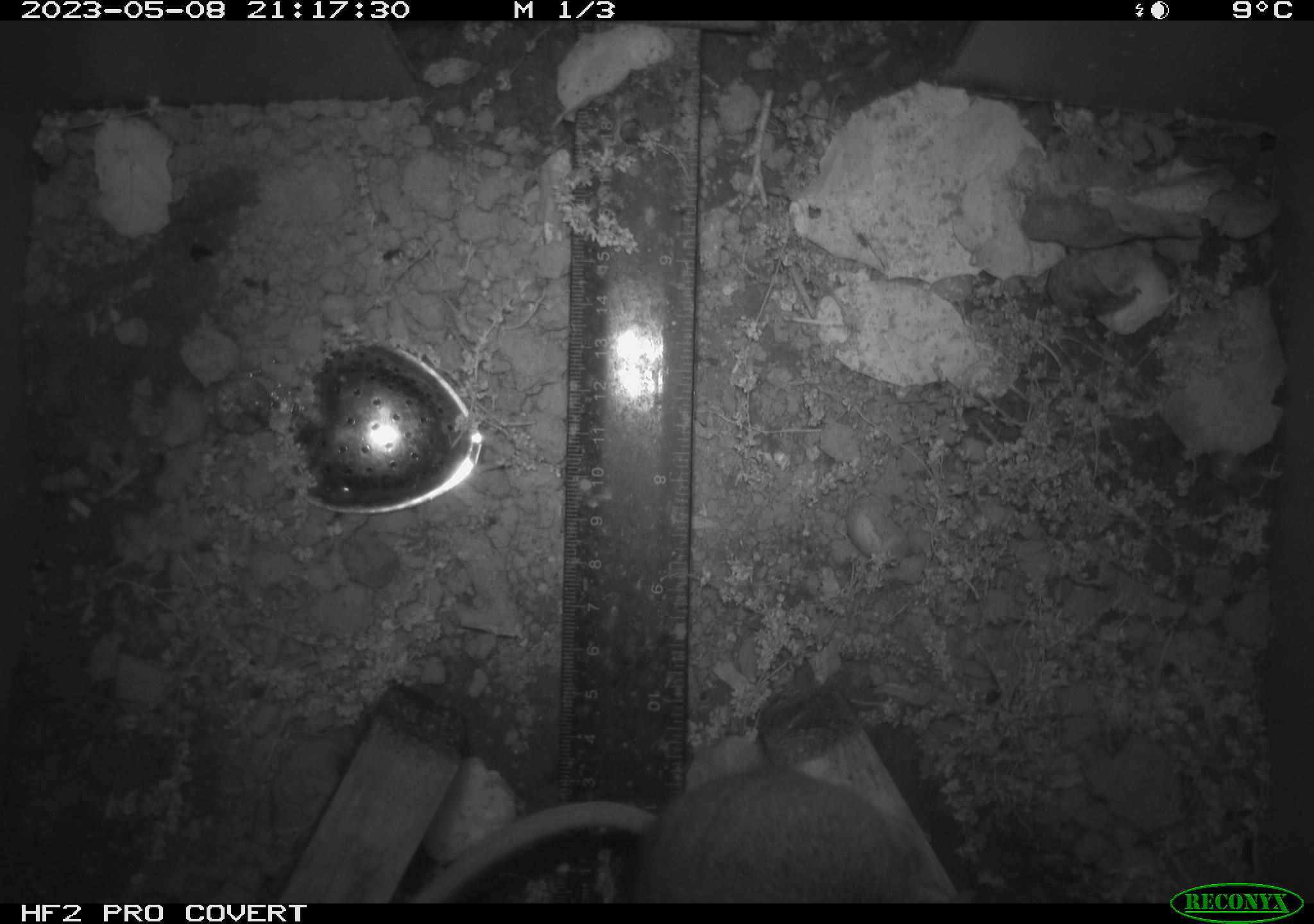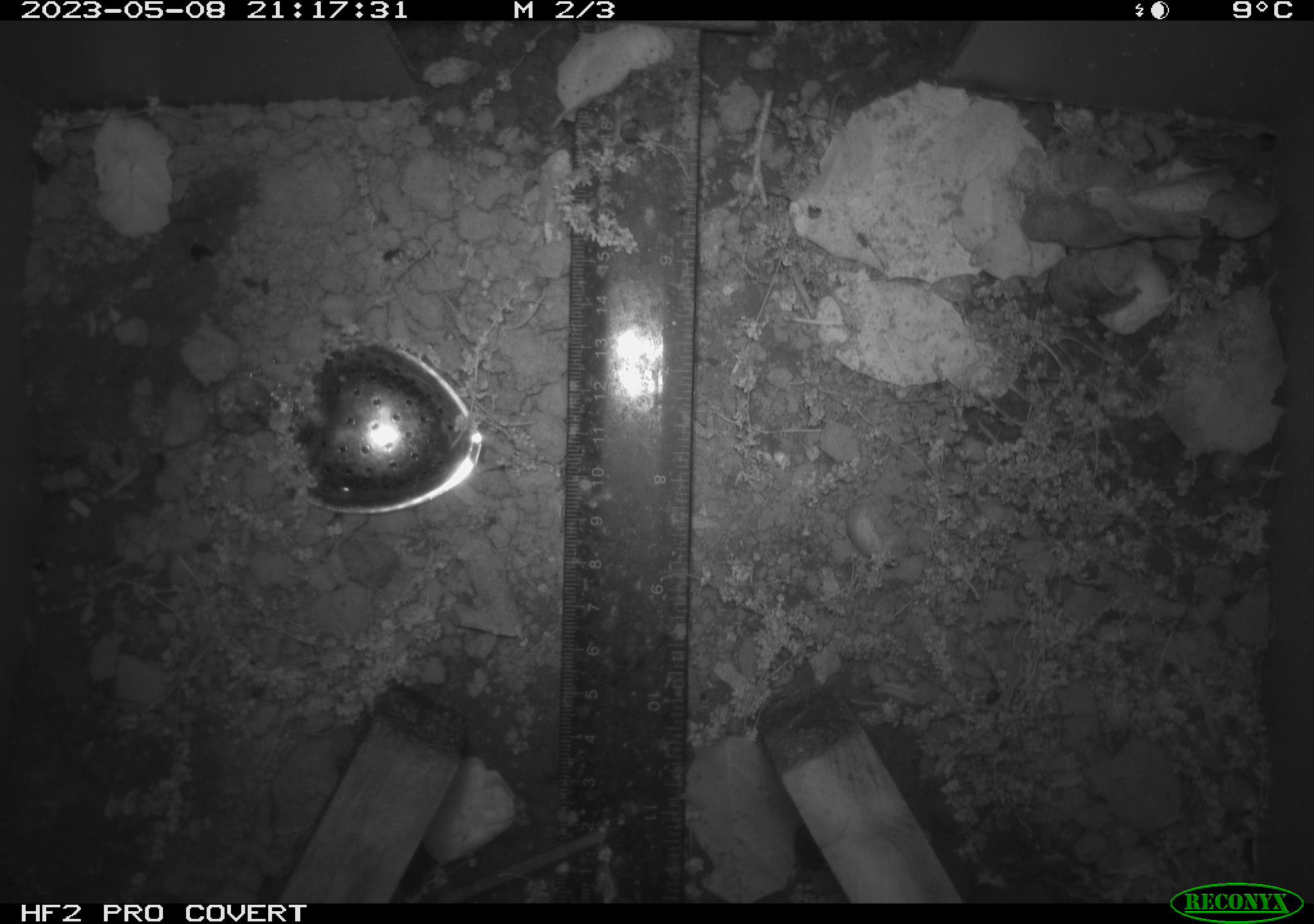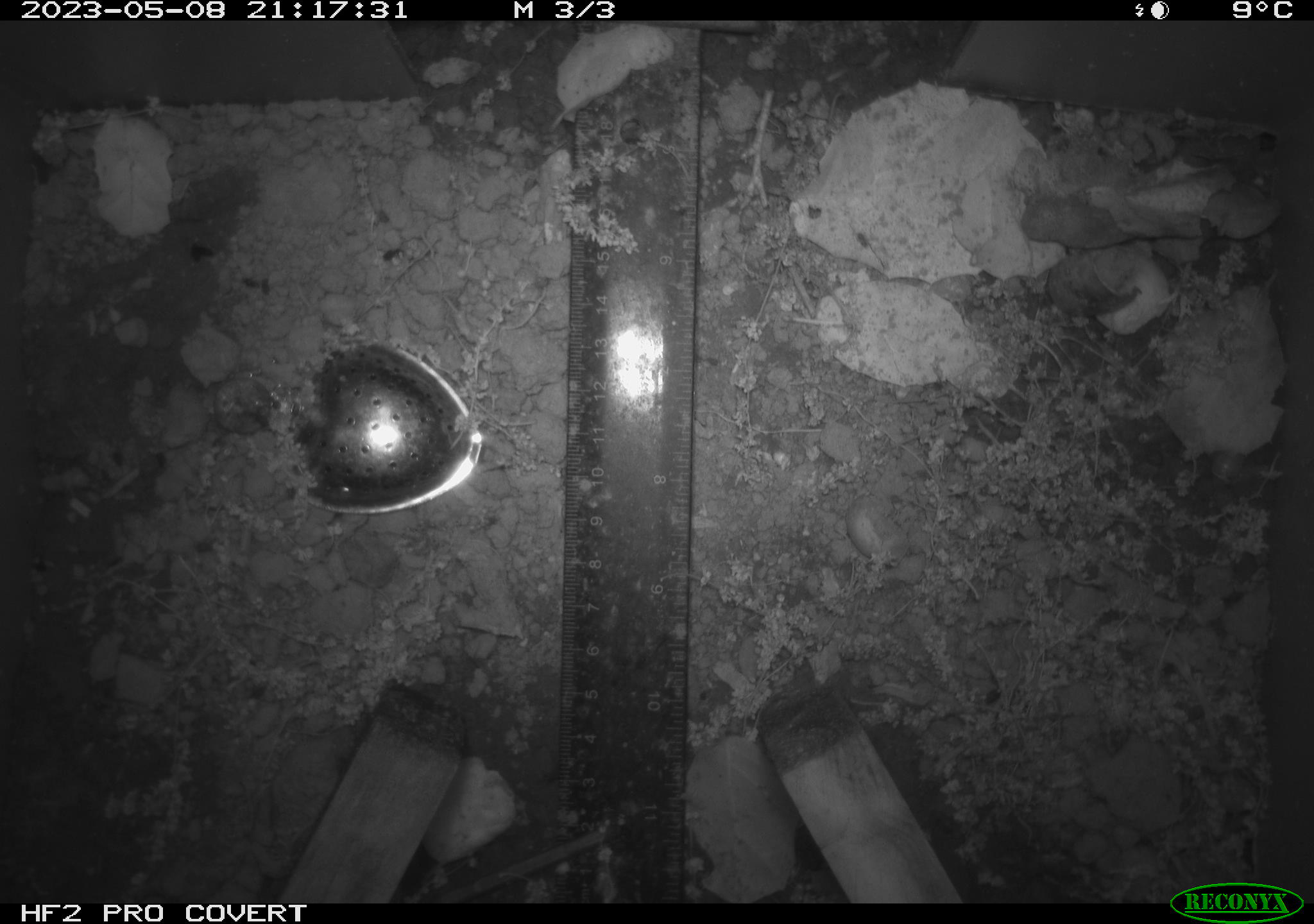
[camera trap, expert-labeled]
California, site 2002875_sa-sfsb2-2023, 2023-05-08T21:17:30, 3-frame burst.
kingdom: Animalia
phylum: Chordata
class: Mammalia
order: Rodentia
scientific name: Rodentia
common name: mouse species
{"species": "mouse species (Rodentia)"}